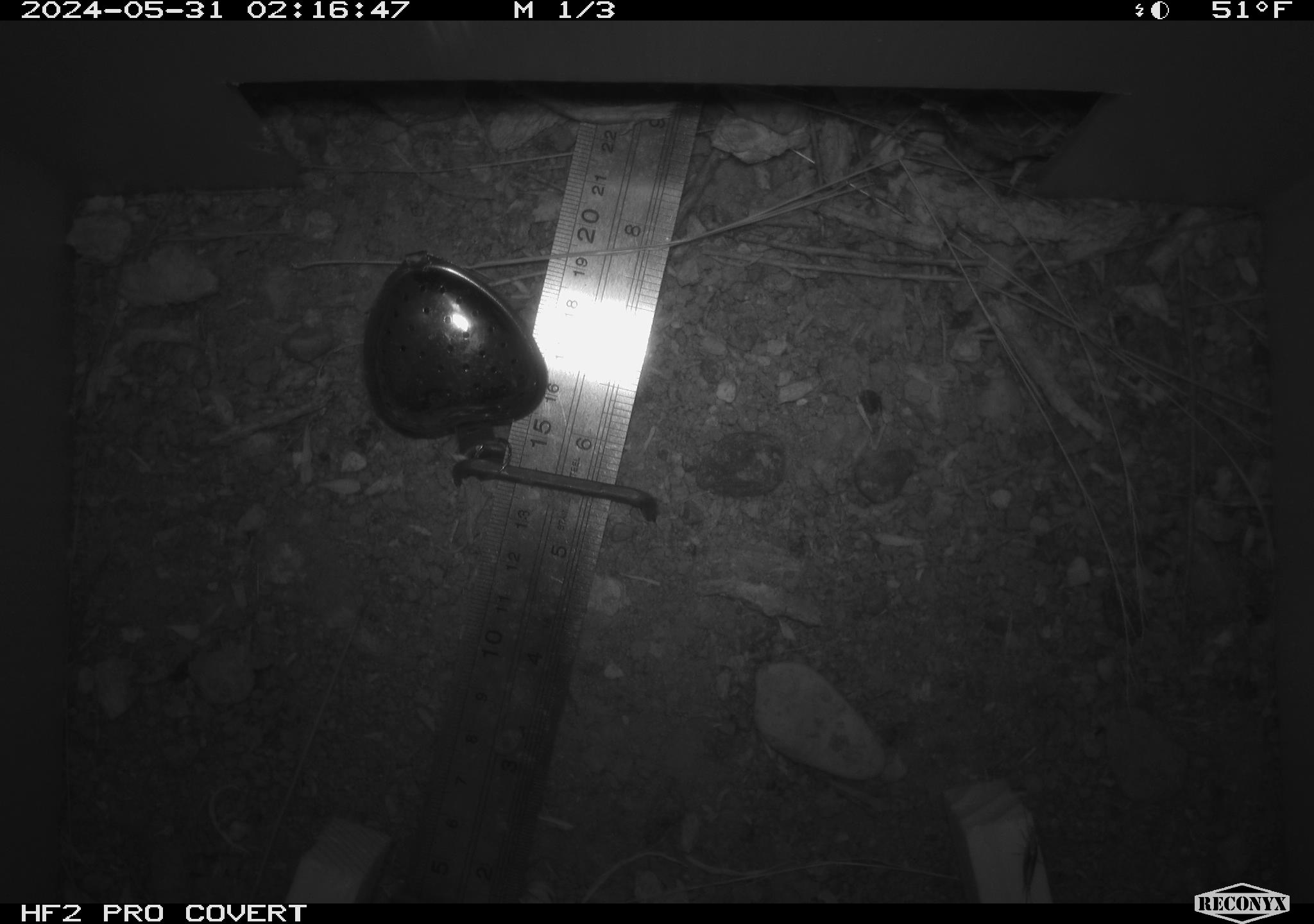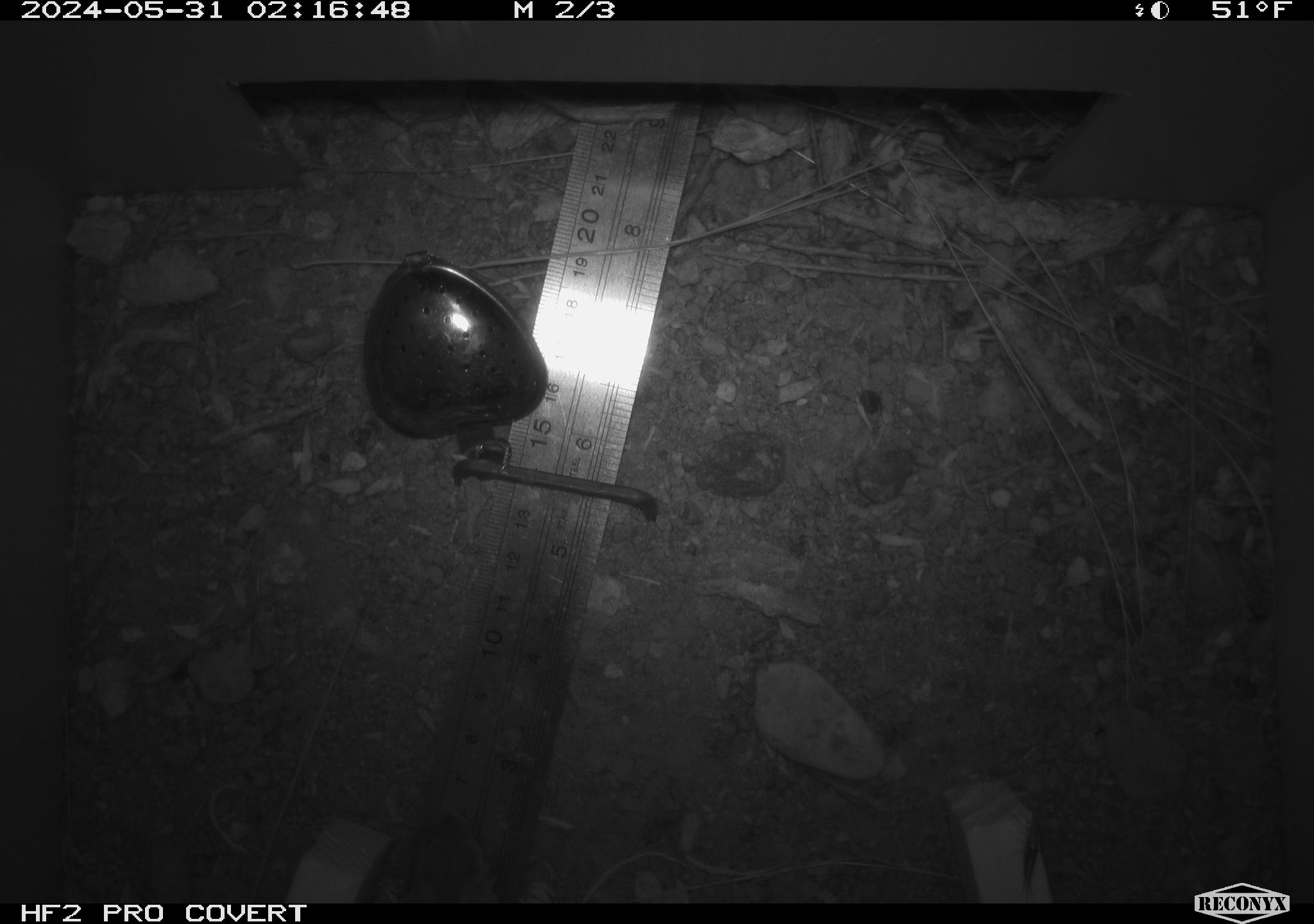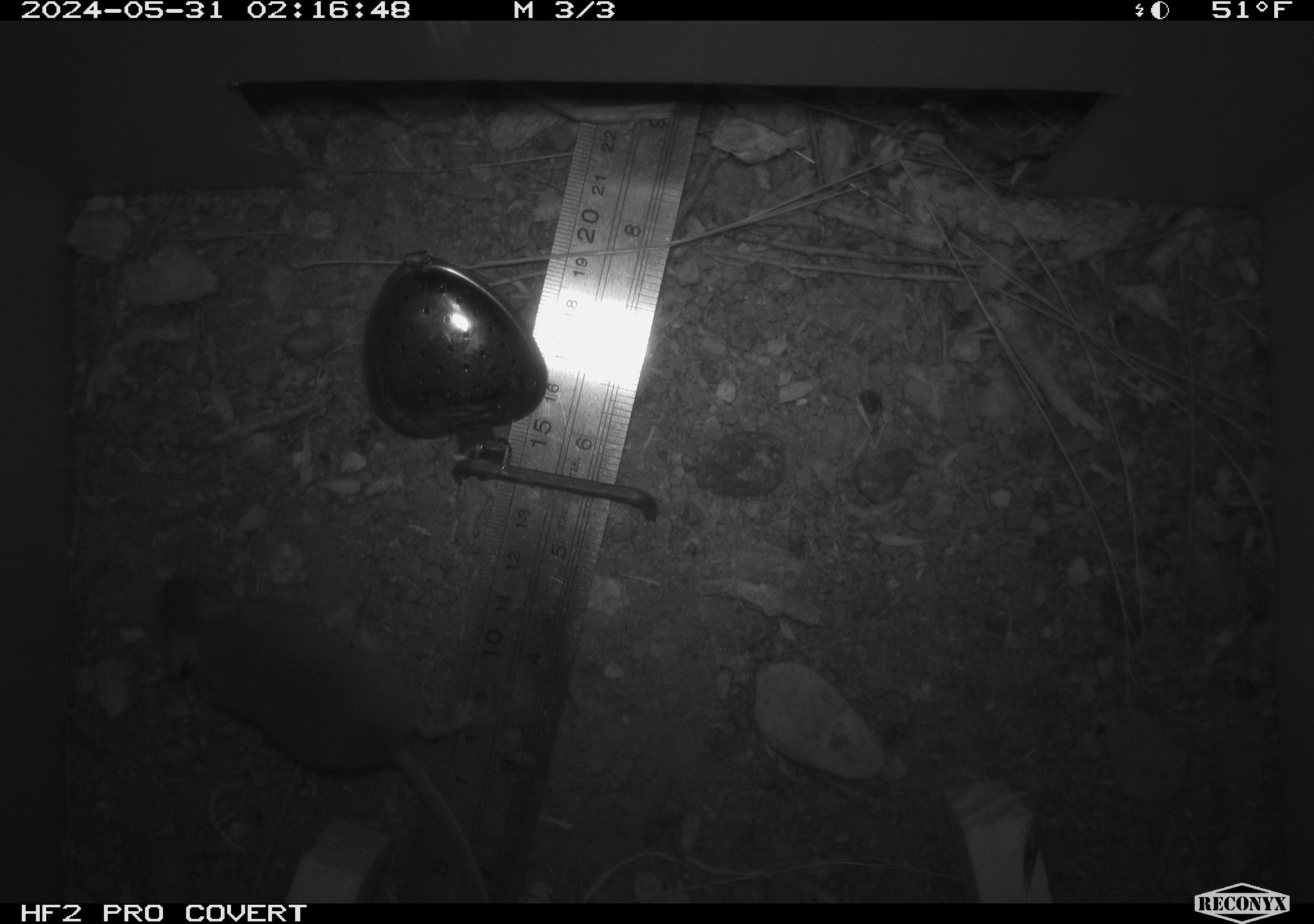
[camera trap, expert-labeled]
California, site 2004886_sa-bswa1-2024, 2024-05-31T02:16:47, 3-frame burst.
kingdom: Animalia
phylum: Chordata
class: Mammalia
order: Rodentia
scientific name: Rodentia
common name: mouse species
Mouse species (Rodentia).